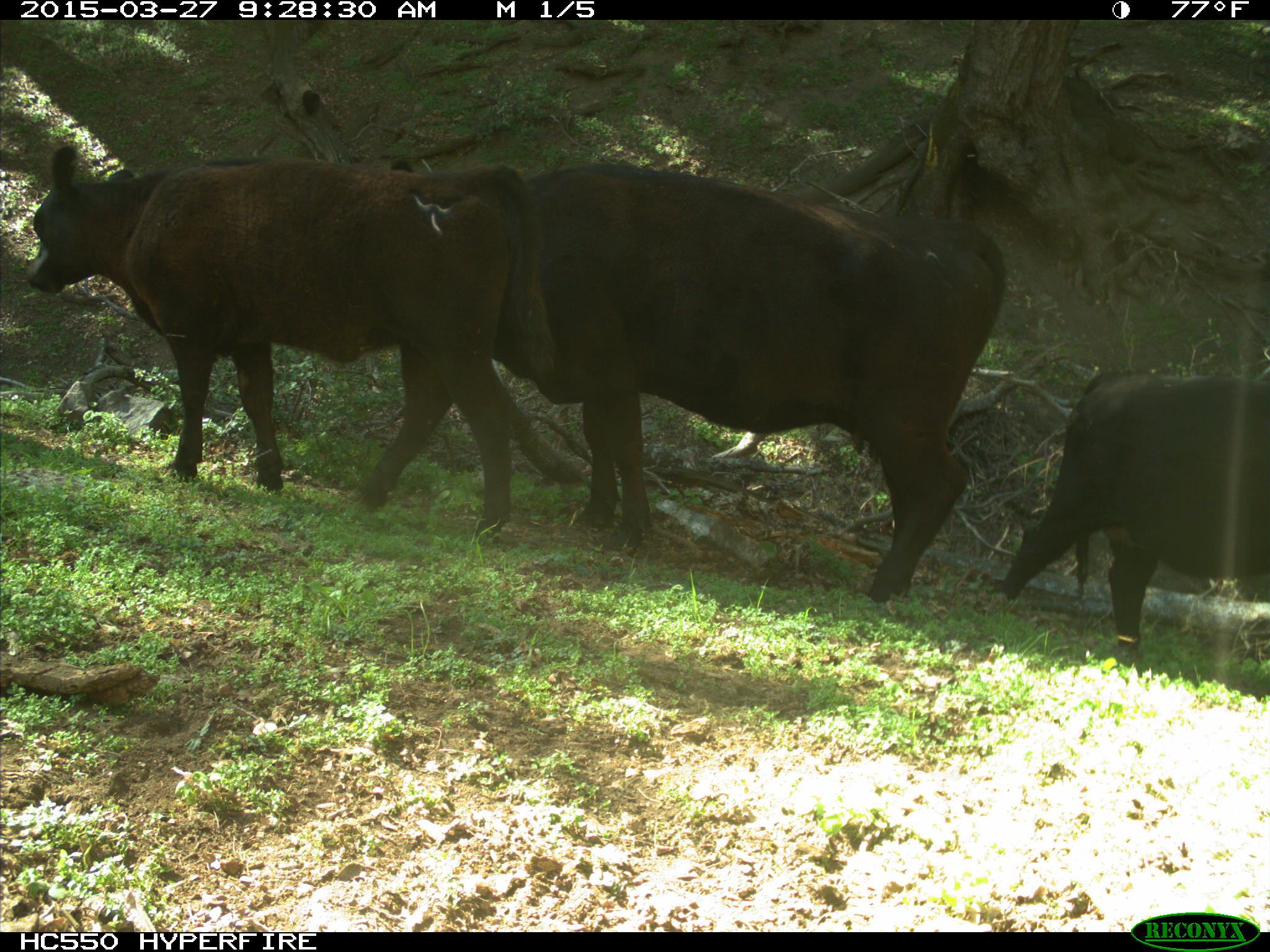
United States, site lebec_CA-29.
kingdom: Animalia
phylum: Chordata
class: Mammalia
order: Artiodactyla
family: Bovidae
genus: Bos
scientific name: Bos taurus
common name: domestic cow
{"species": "Bos taurus (domestic cow)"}